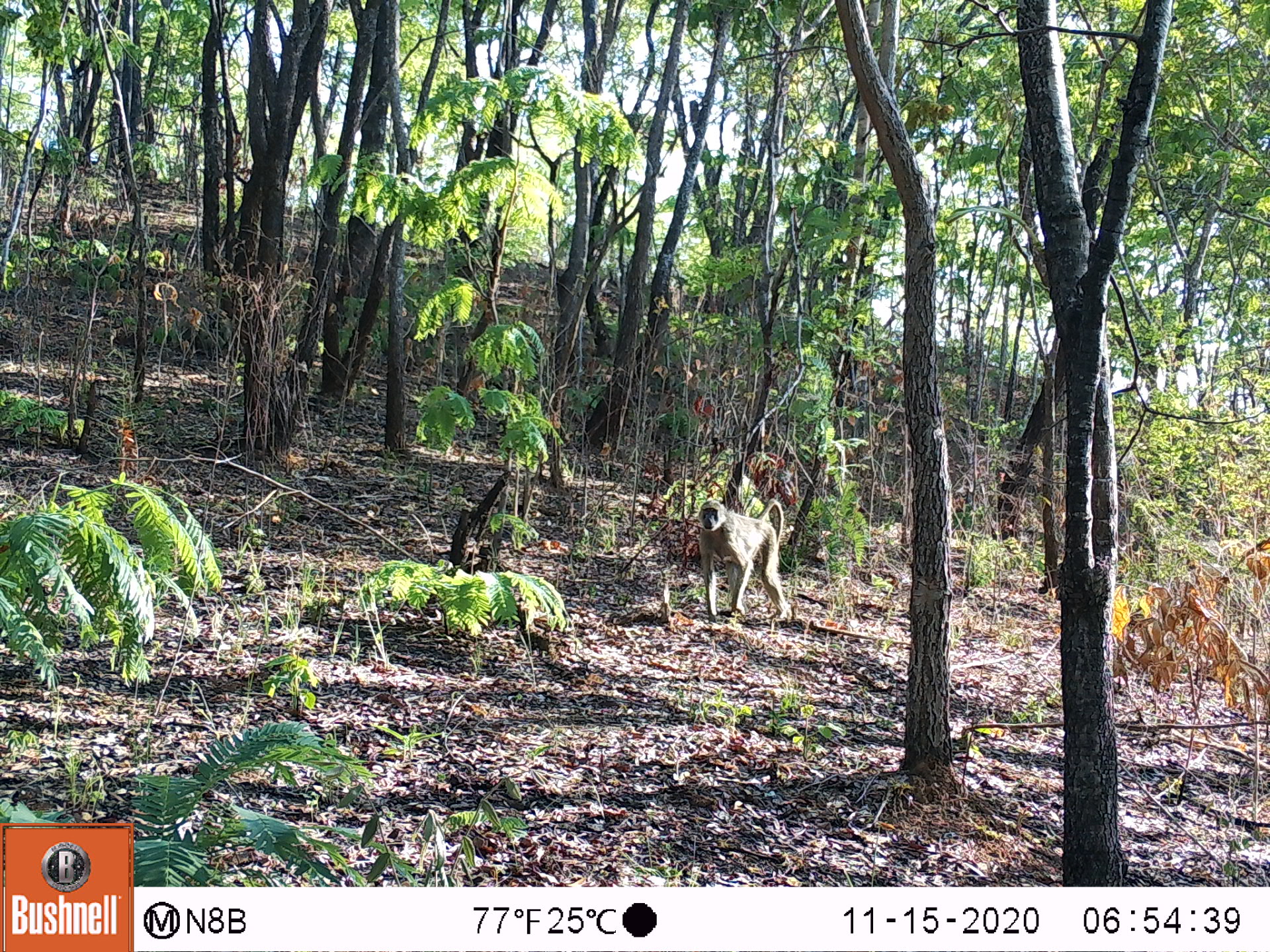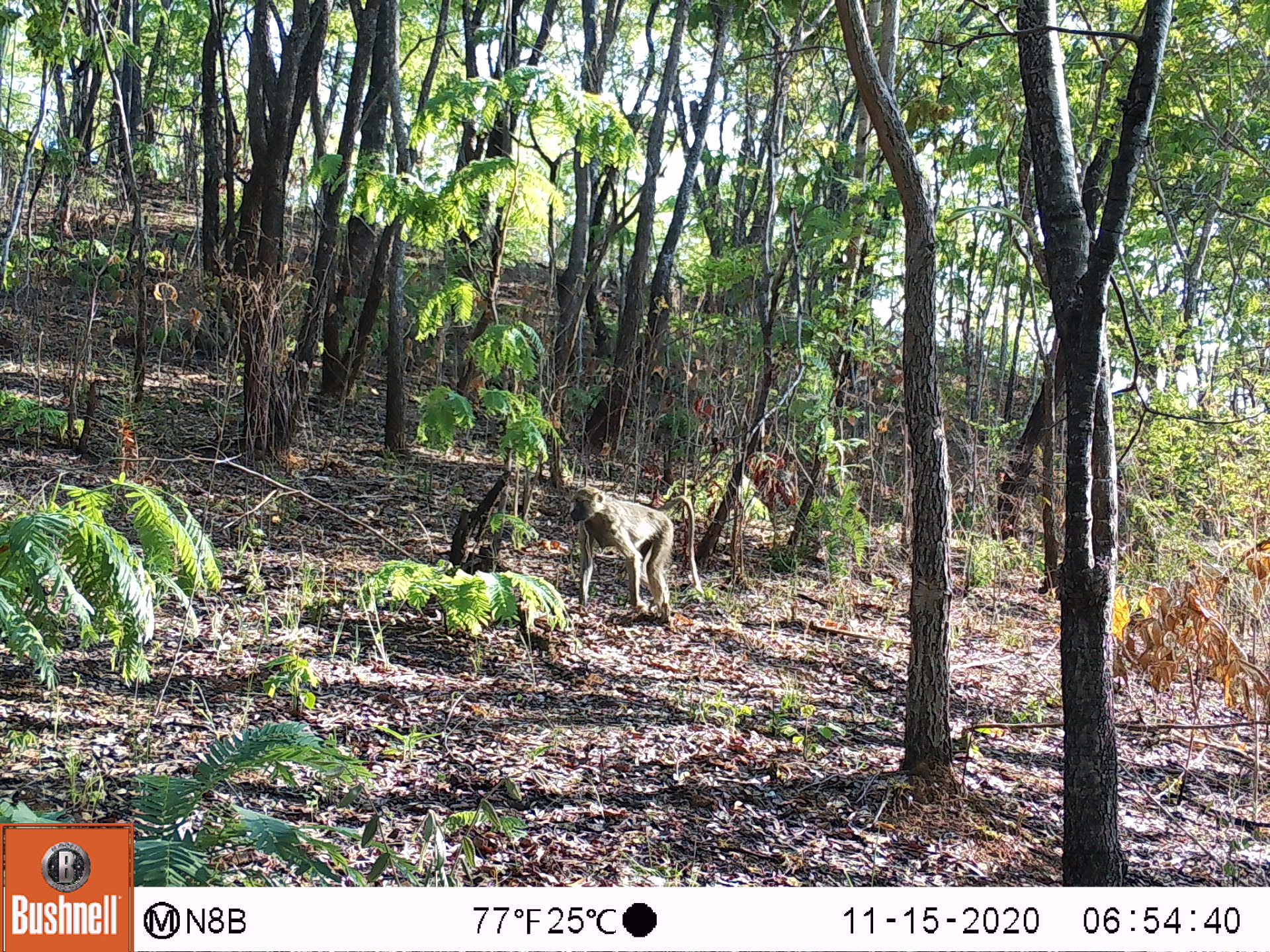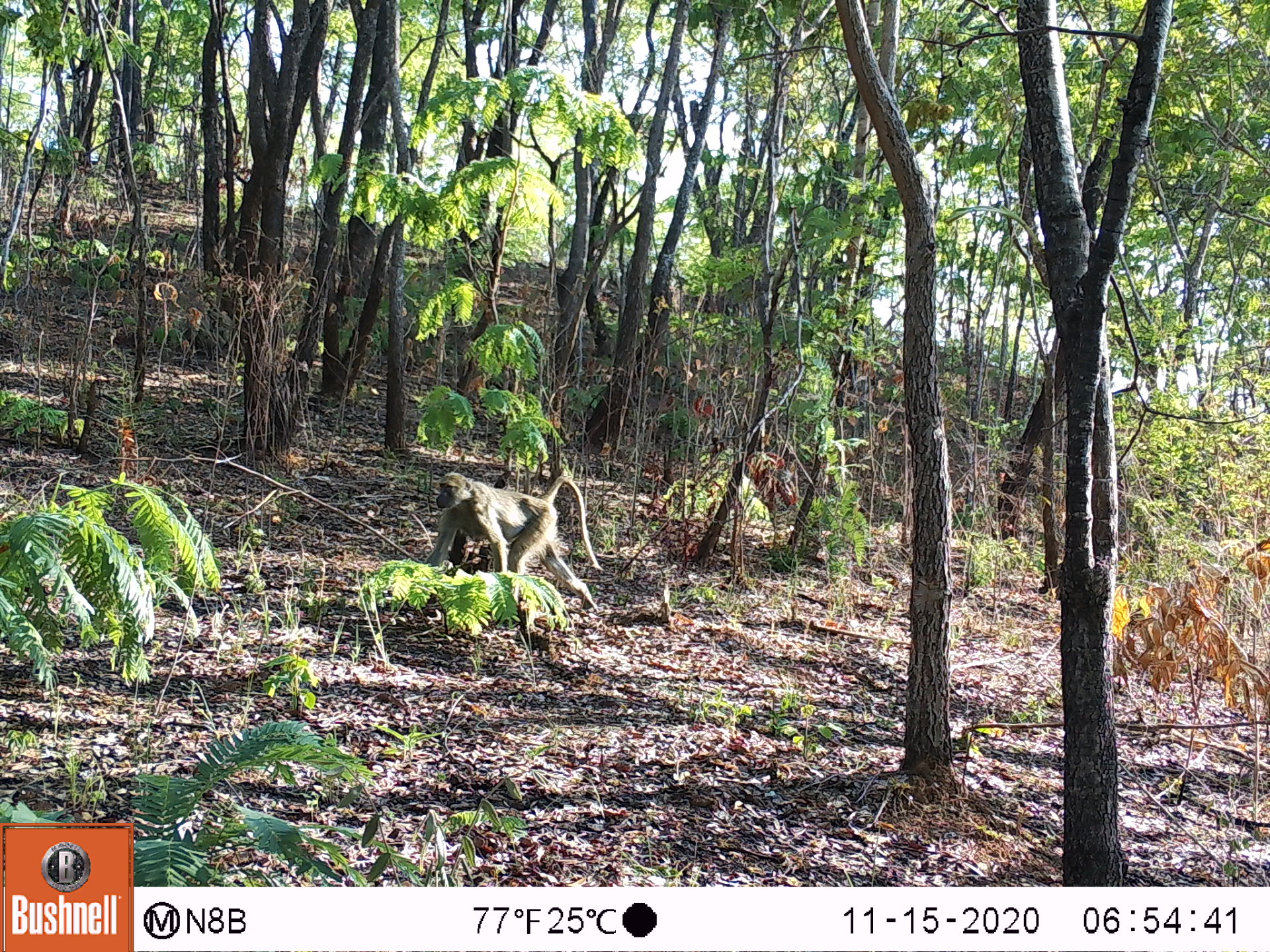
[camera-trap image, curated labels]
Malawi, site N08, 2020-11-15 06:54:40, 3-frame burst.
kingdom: Animalia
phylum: Chordata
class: Mammalia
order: Primates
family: Cercopithecidae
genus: Papio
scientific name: Papio cynocephalus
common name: yellow baboon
Yellow baboon (Papio cynocephalus), count 1.